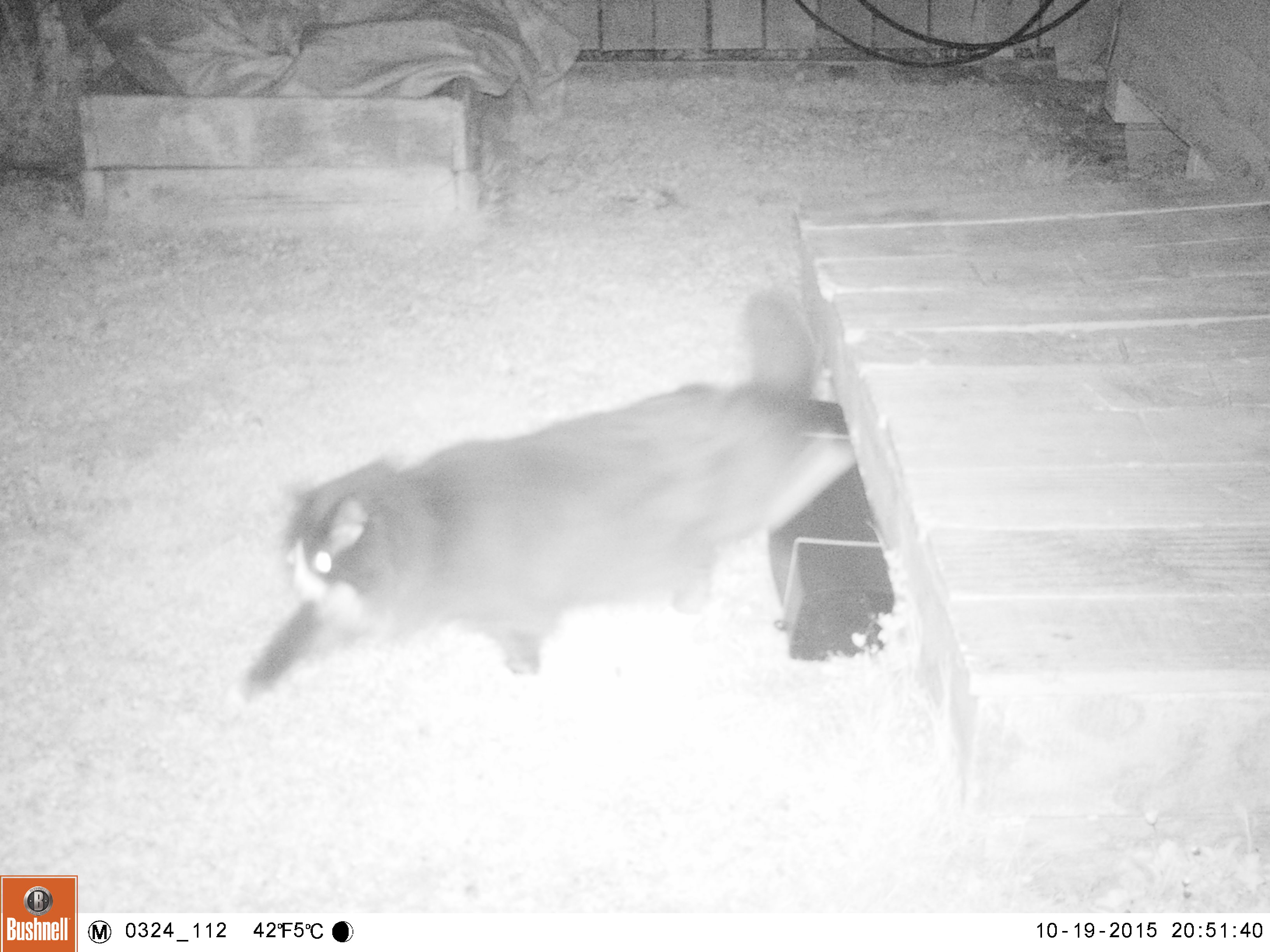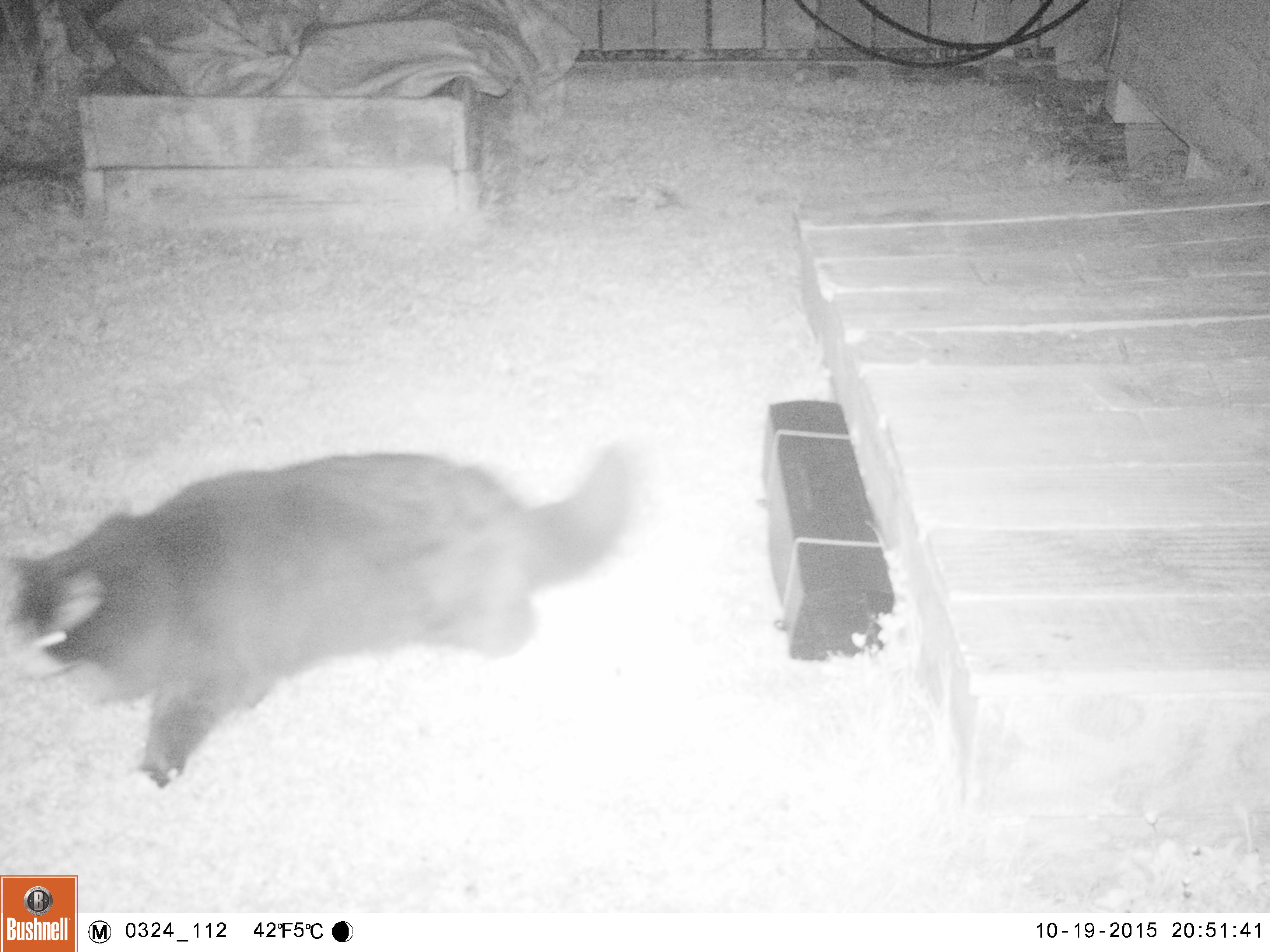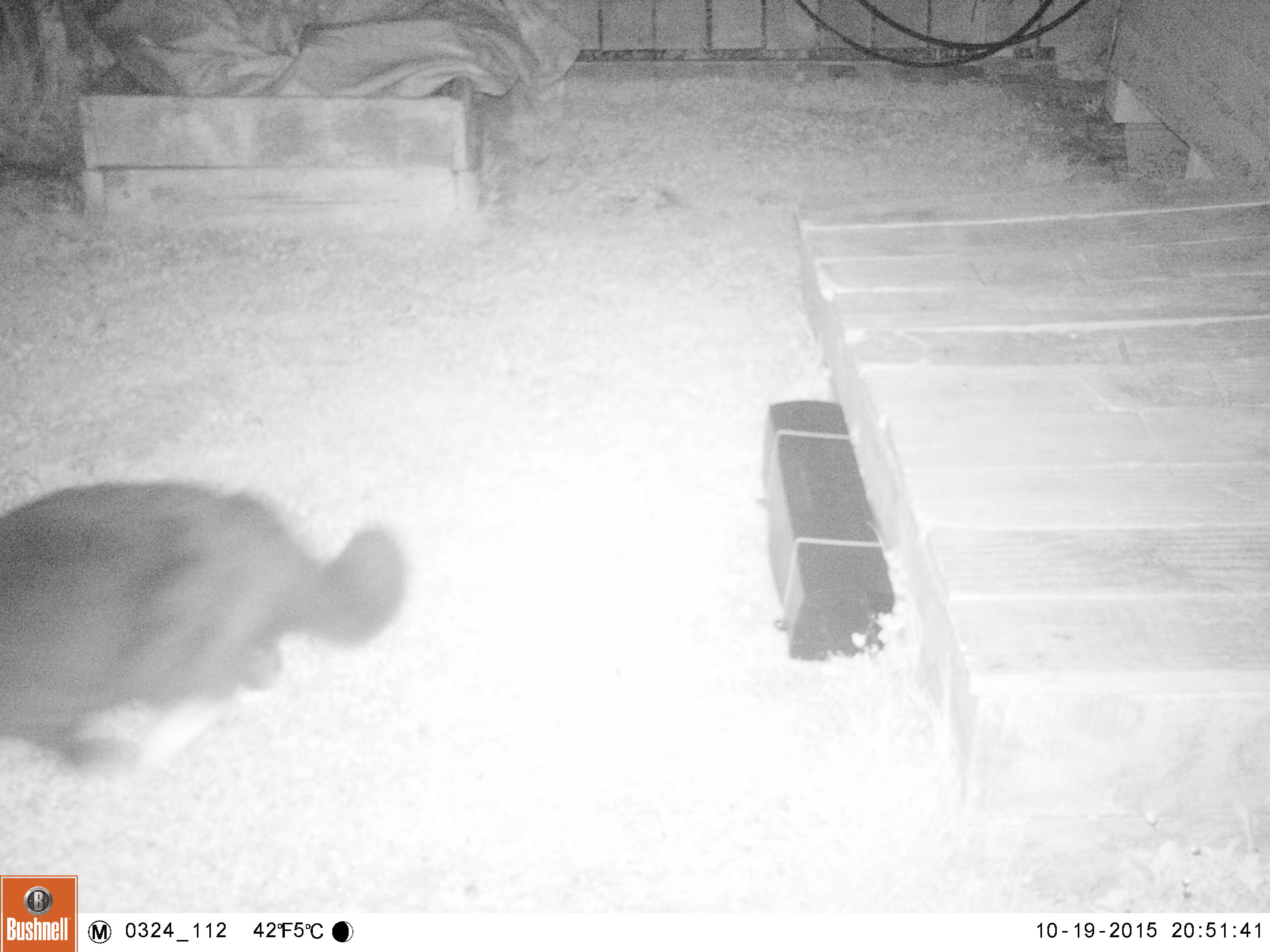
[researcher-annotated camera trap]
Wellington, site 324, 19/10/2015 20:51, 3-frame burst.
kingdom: Animalia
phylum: Chordata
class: Mammalia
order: Carnivora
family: Felidae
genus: Felis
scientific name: Felis catus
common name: cat